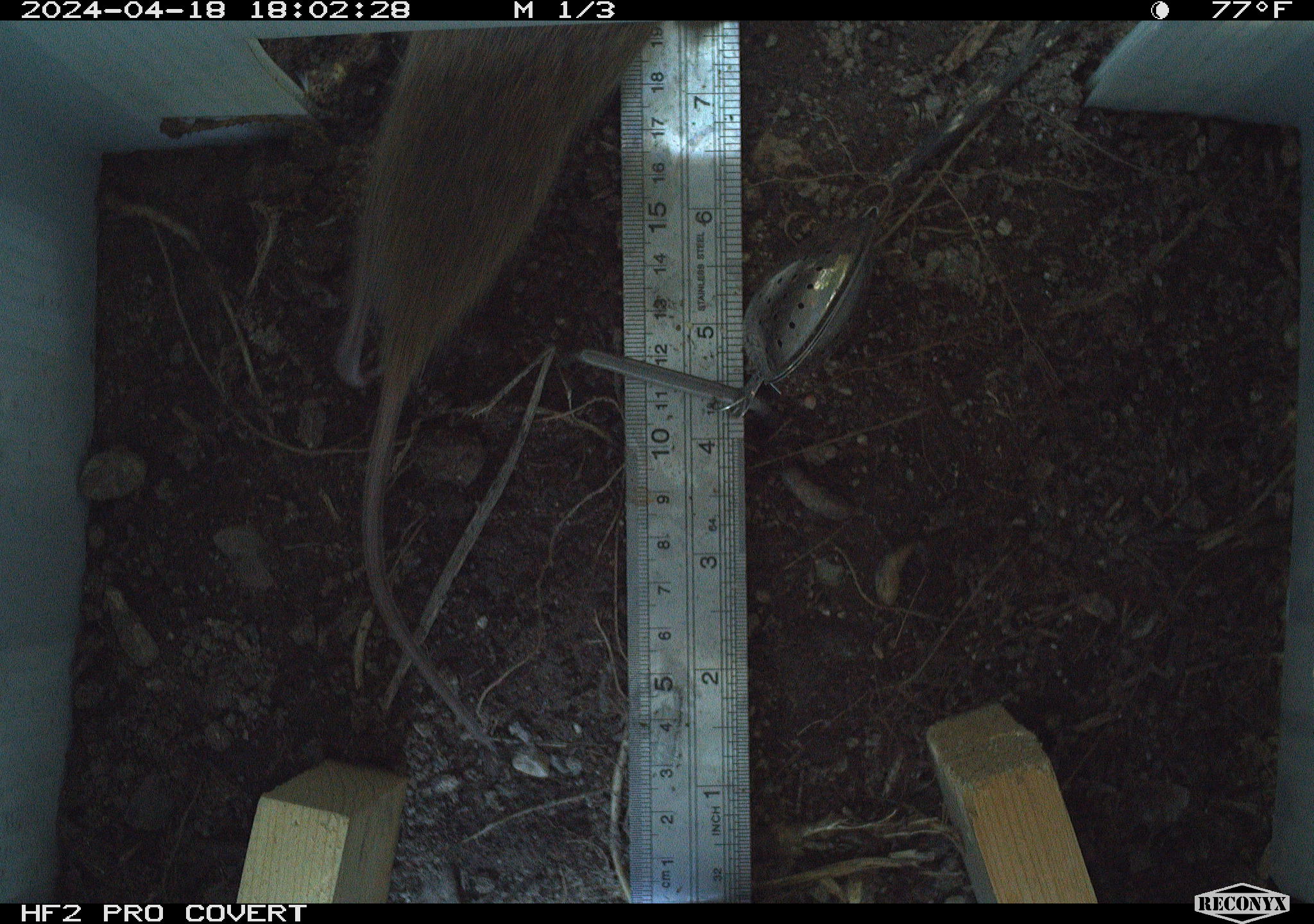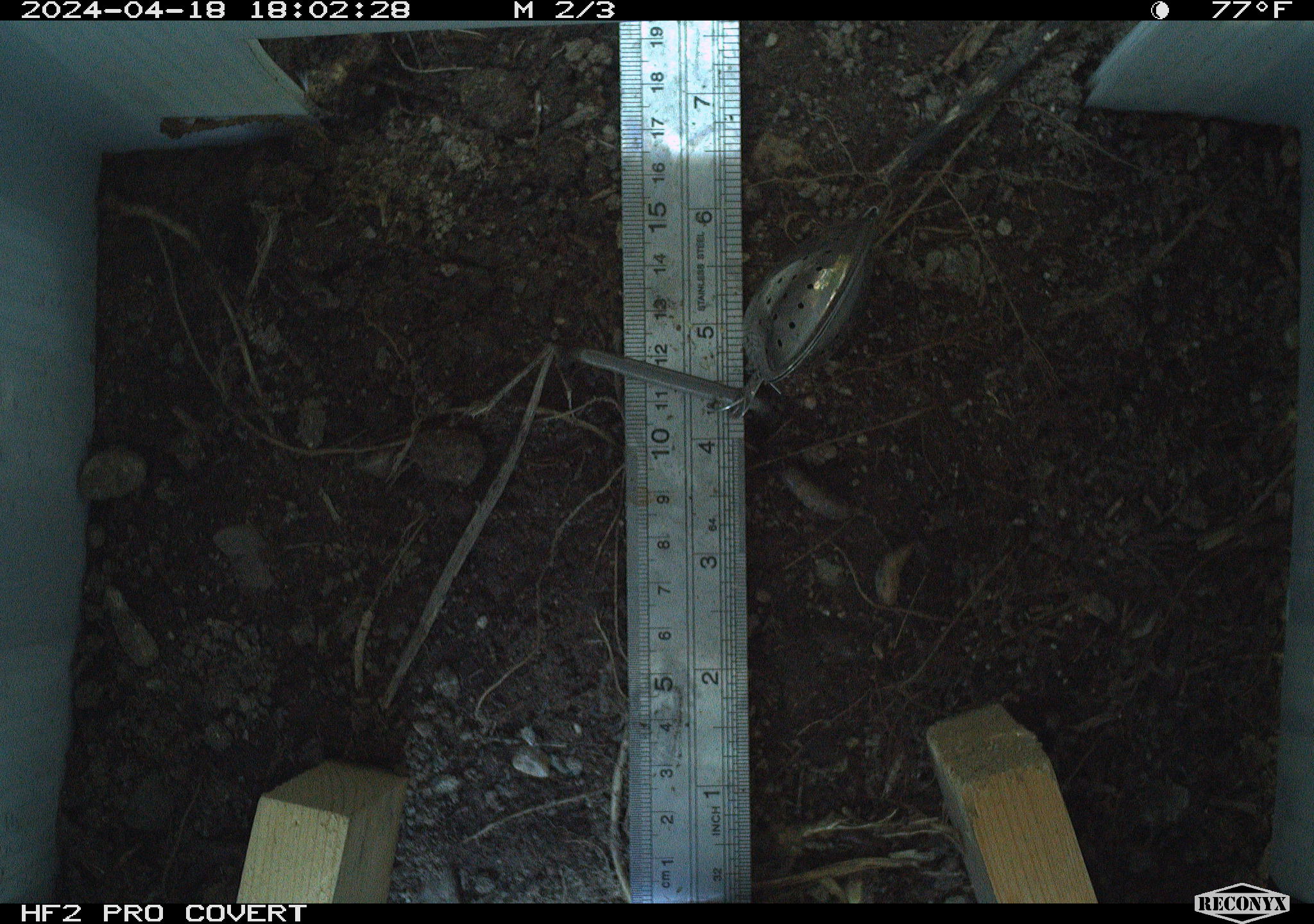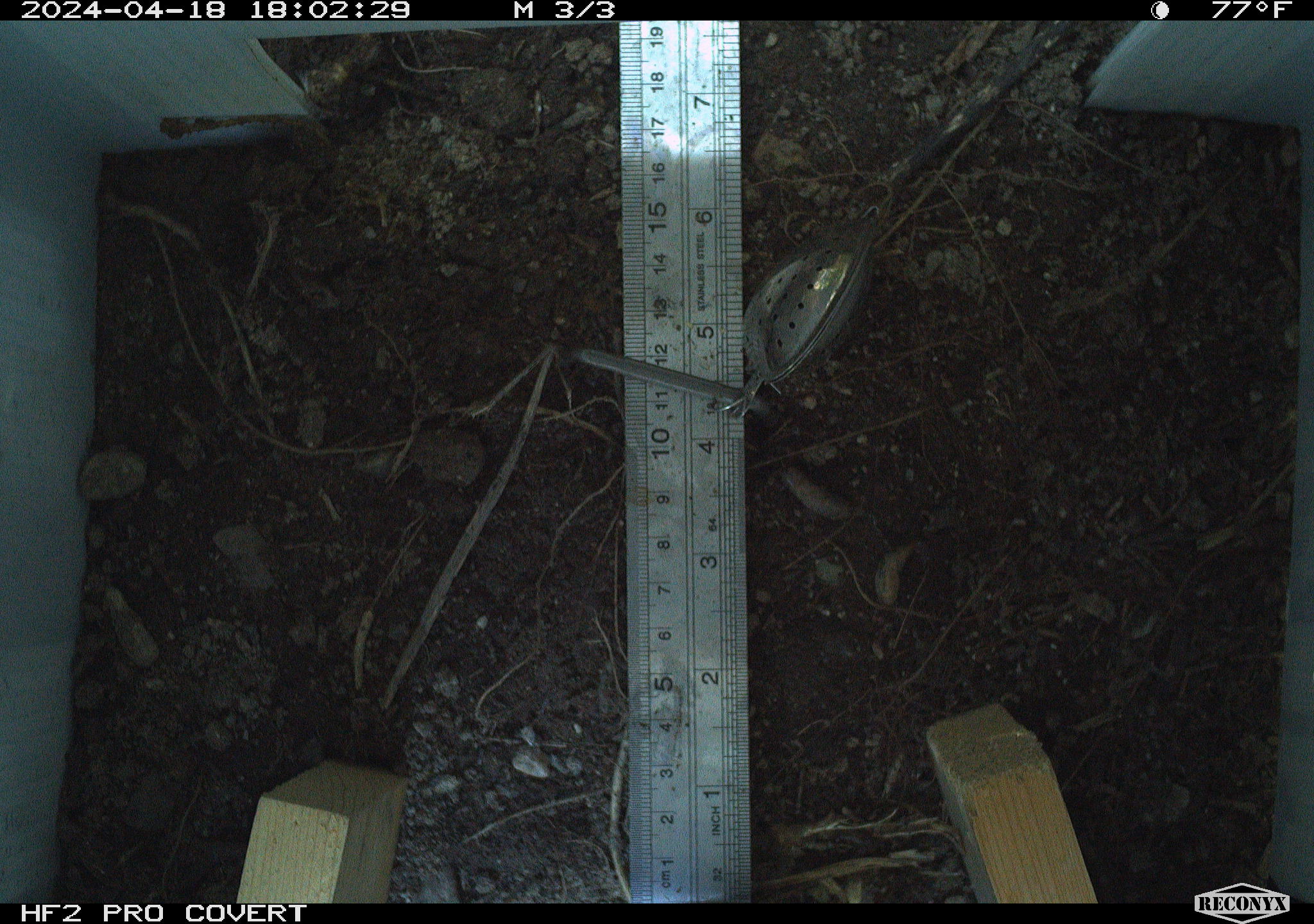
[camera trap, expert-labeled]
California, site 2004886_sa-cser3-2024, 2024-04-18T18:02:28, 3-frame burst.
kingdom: Animalia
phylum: Chordata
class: Mammalia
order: Rodentia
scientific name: Rodentia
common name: rodent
Rodent (Rodentia).